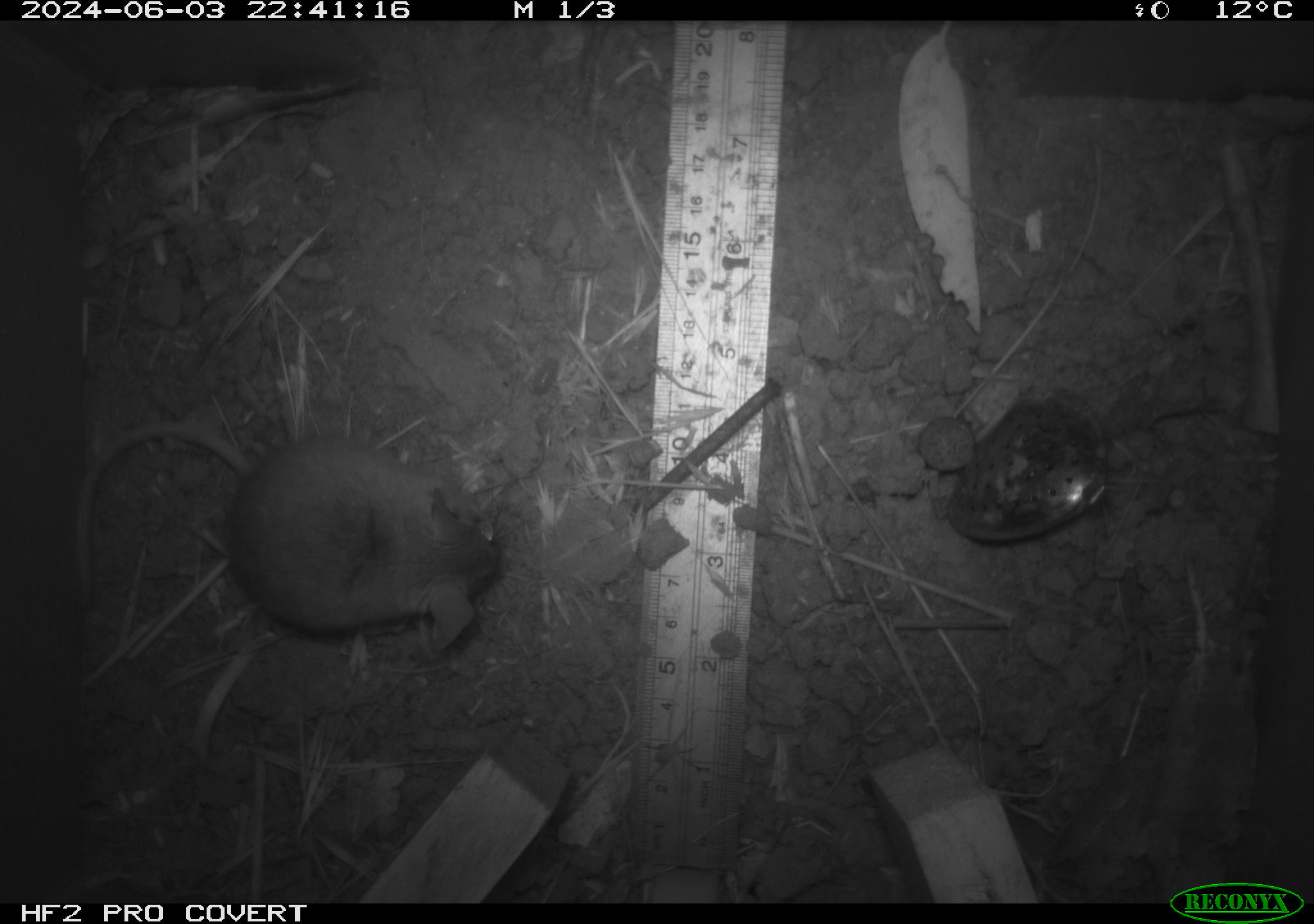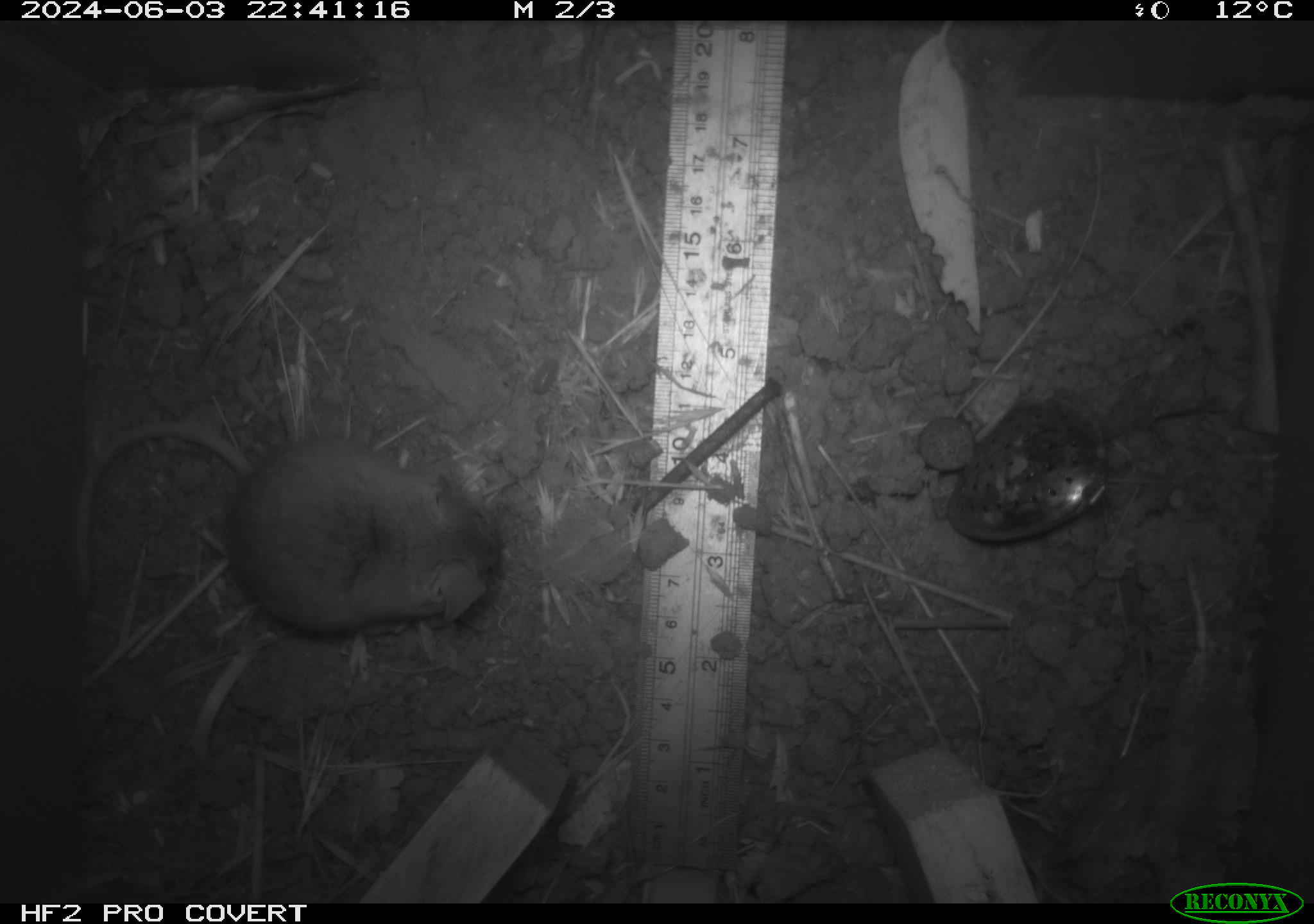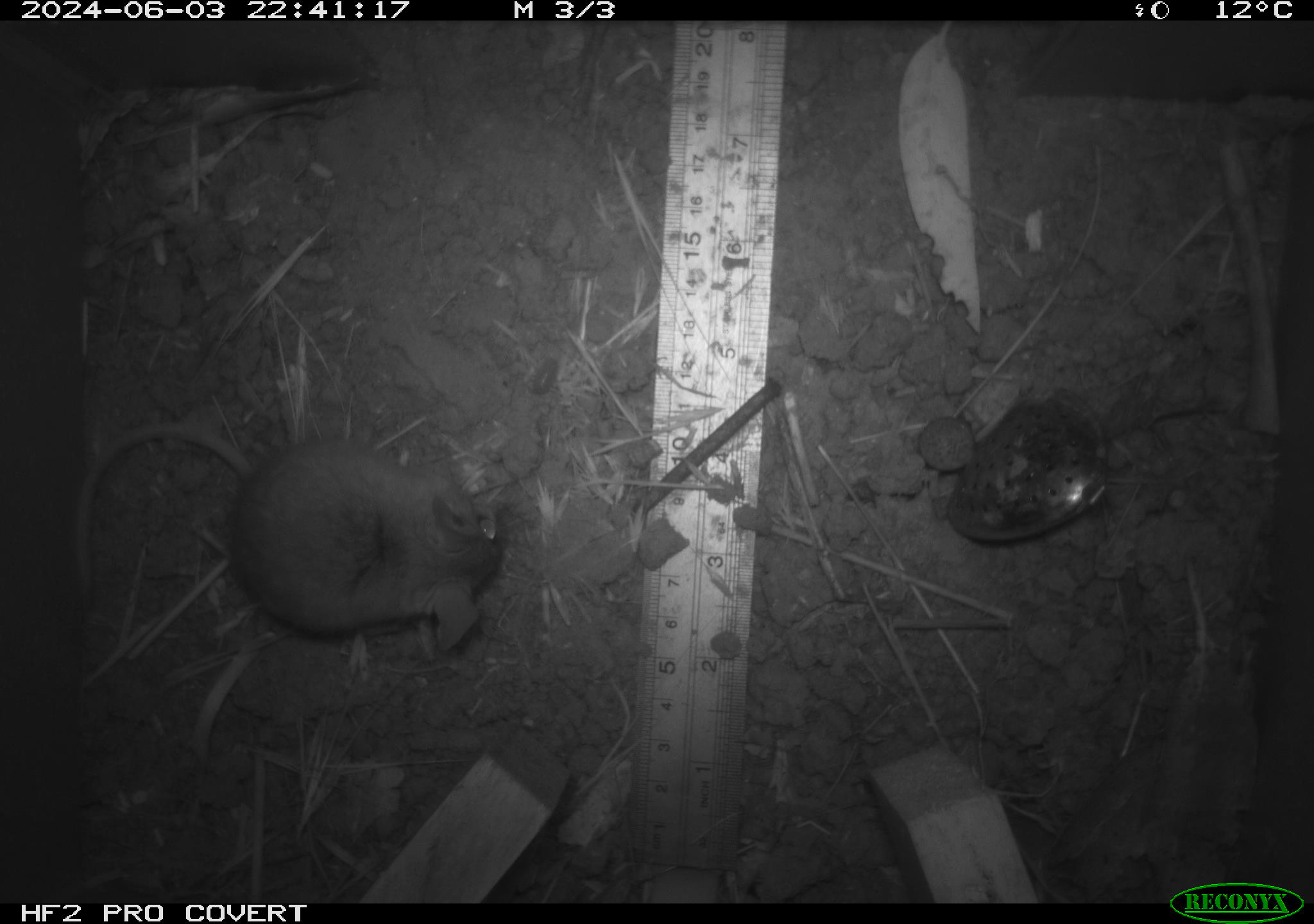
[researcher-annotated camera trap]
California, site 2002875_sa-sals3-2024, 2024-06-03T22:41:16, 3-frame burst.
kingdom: Animalia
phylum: Chordata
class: Mammalia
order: Rodentia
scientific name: Rodentia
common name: mouse species